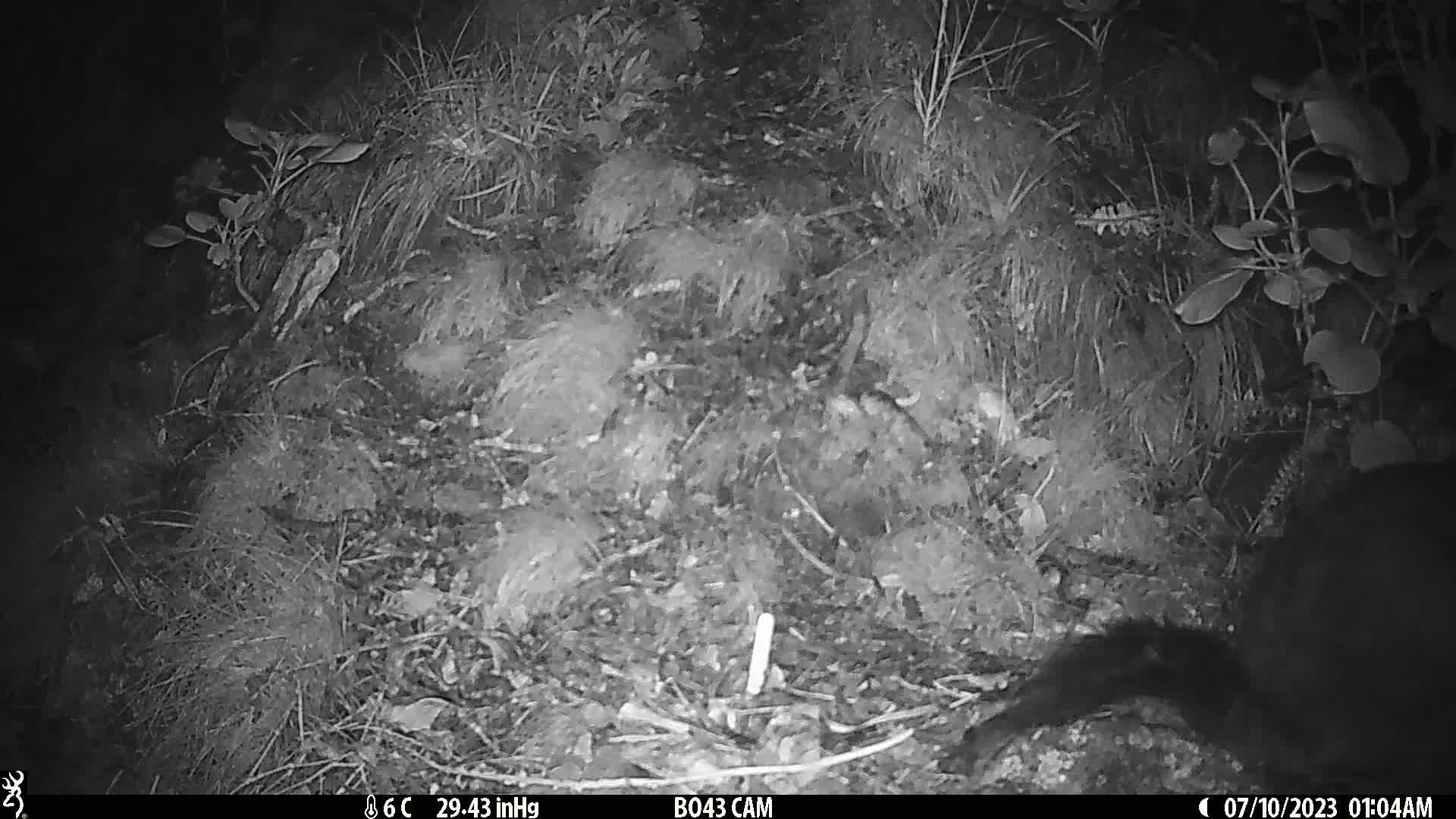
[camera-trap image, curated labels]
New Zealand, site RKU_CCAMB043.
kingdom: Animalia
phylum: Chordata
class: Mammalia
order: Diprotodontia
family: Phalangeridae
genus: Trichosurus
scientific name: Trichosurus vulpecula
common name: common brushtail possum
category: possum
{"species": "possum (common brushtail possum) (Trichosurus vulpecula)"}